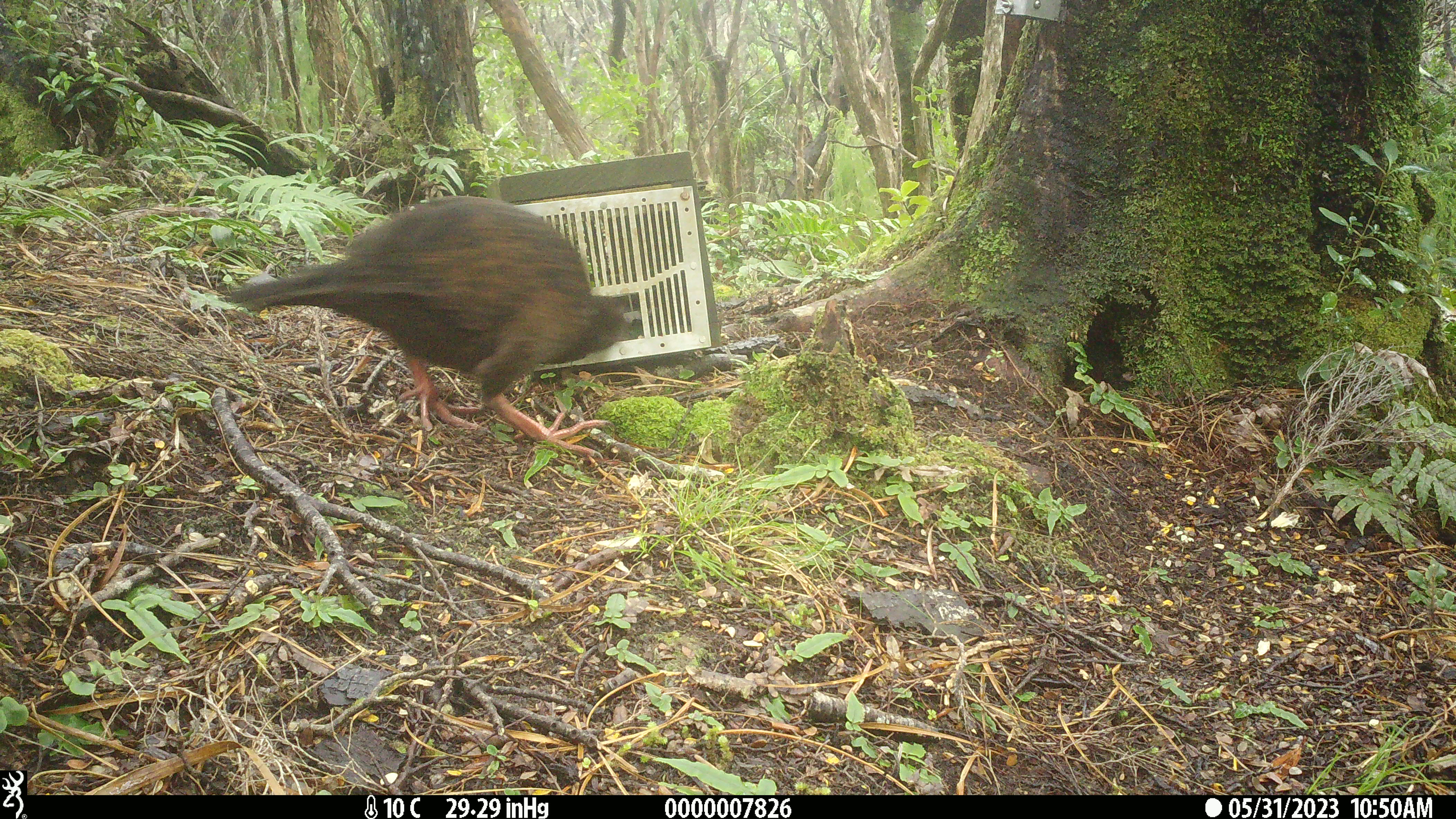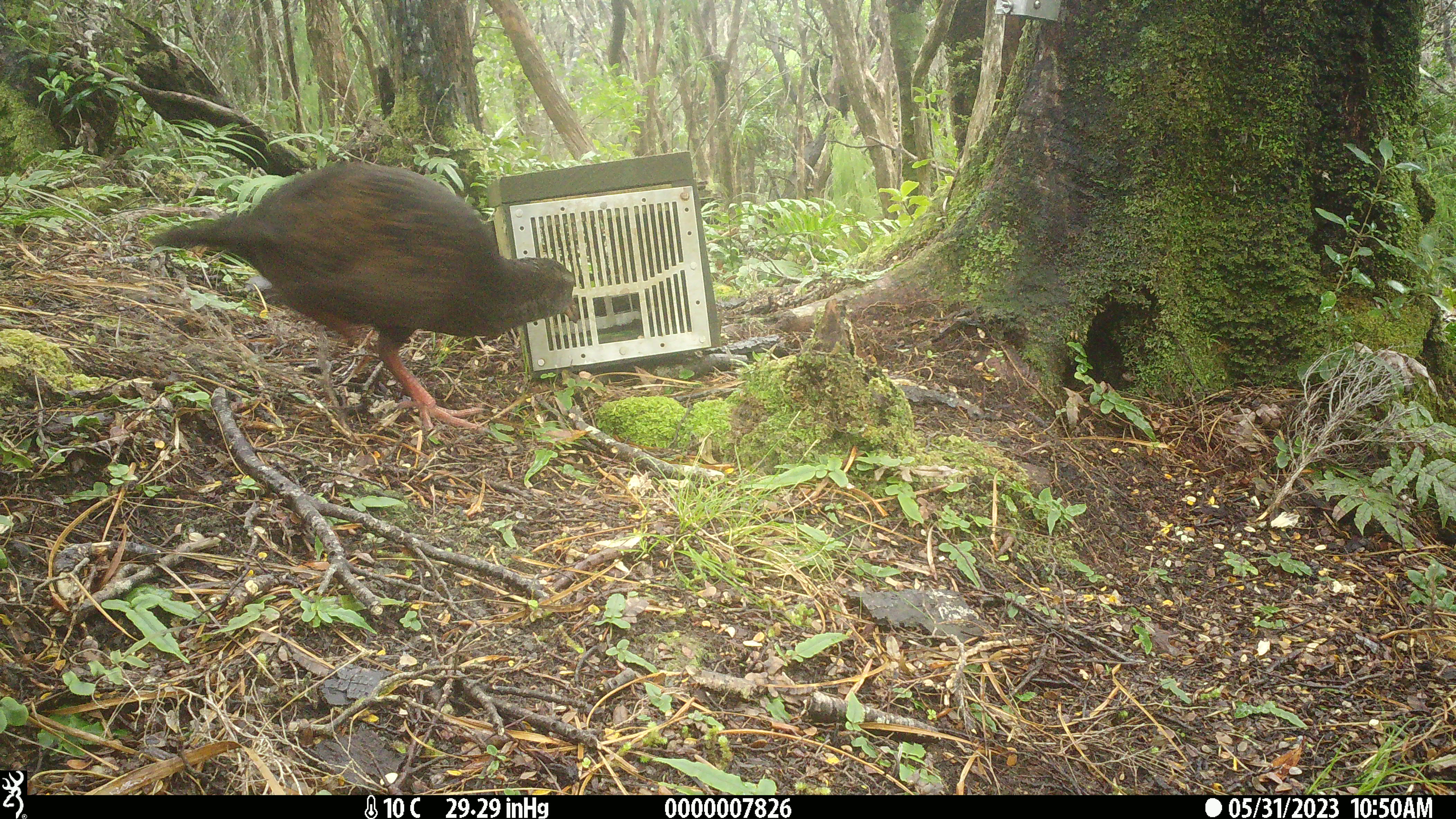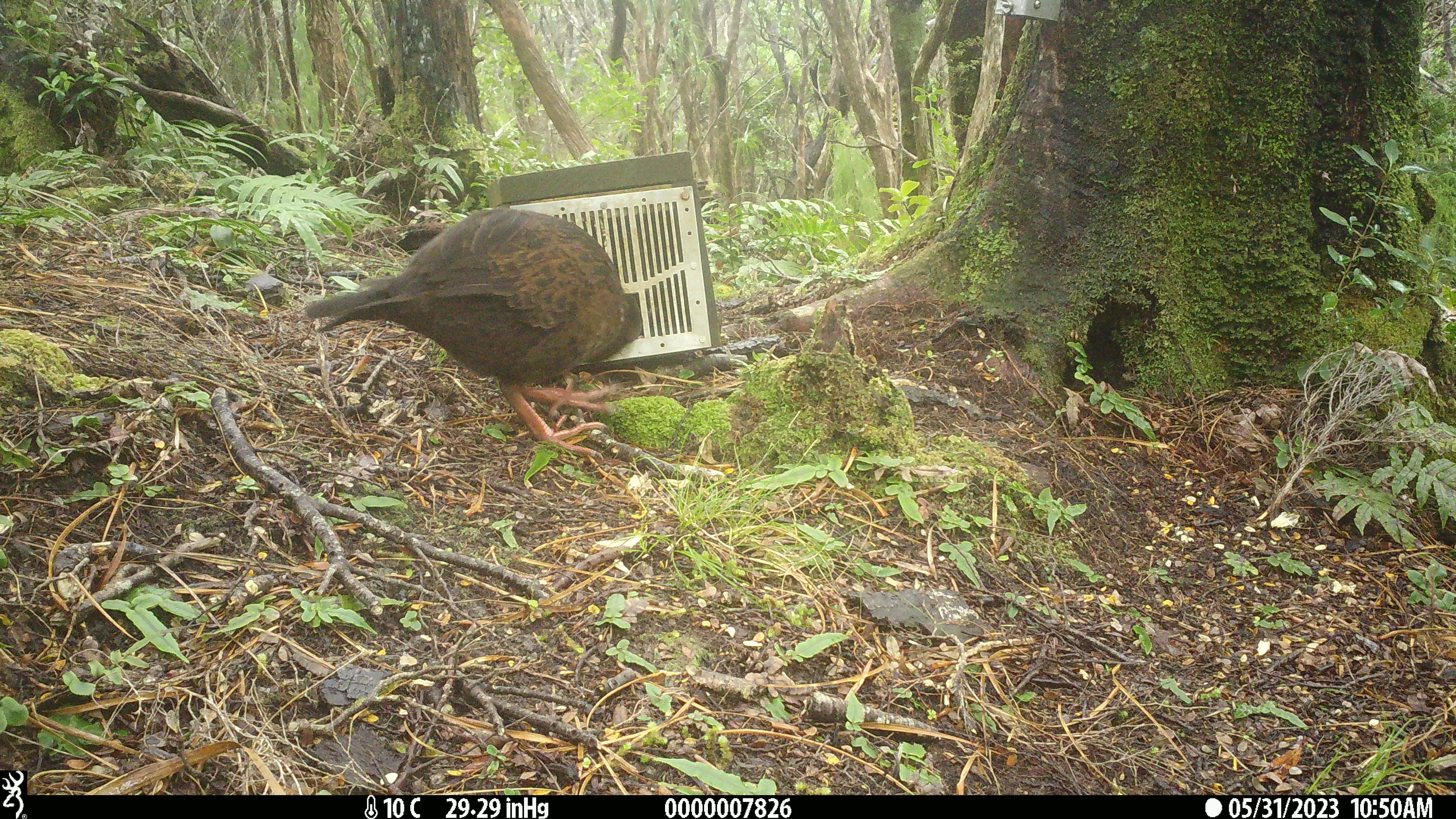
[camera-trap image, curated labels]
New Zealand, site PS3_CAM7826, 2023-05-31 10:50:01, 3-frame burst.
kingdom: Animalia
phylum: Chordata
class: Aves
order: Gruiformes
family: Rallidae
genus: Gallirallus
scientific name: Gallirallus australis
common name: weka